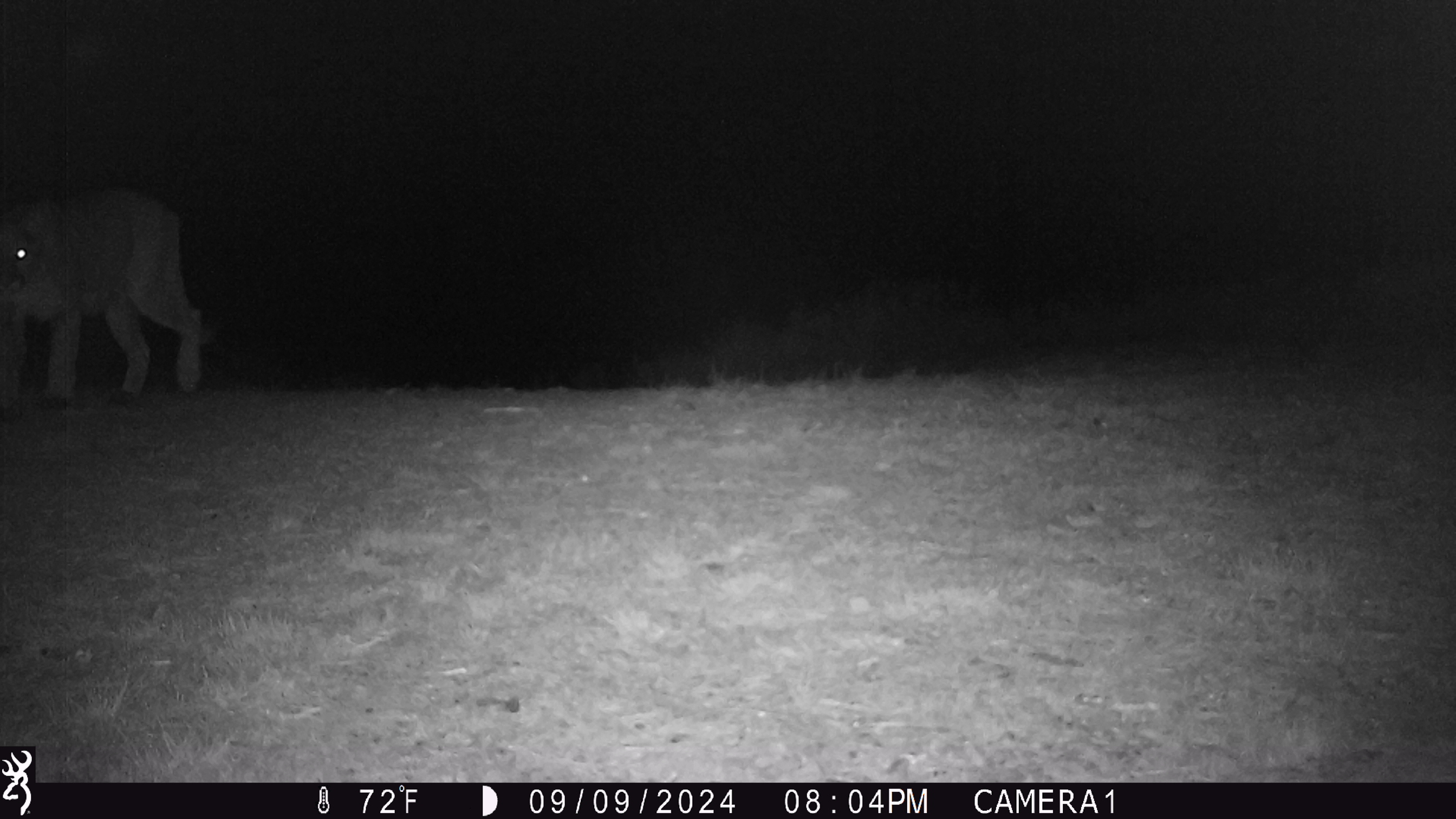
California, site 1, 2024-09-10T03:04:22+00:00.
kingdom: Animalia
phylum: Chordata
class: Mammalia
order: Carnivora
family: Felidae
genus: Puma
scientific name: Puma concolor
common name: puma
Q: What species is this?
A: Puma (Puma concolor).